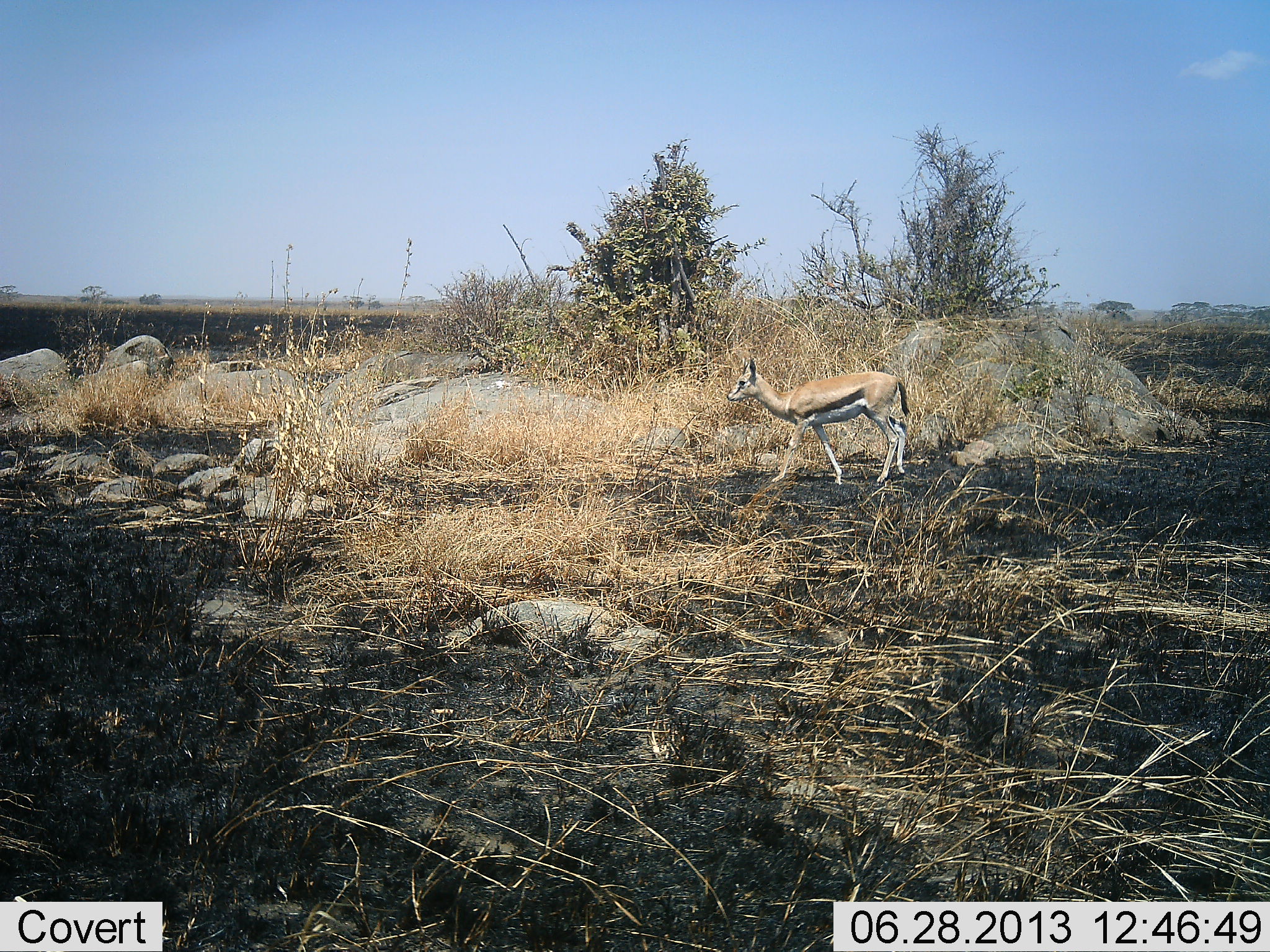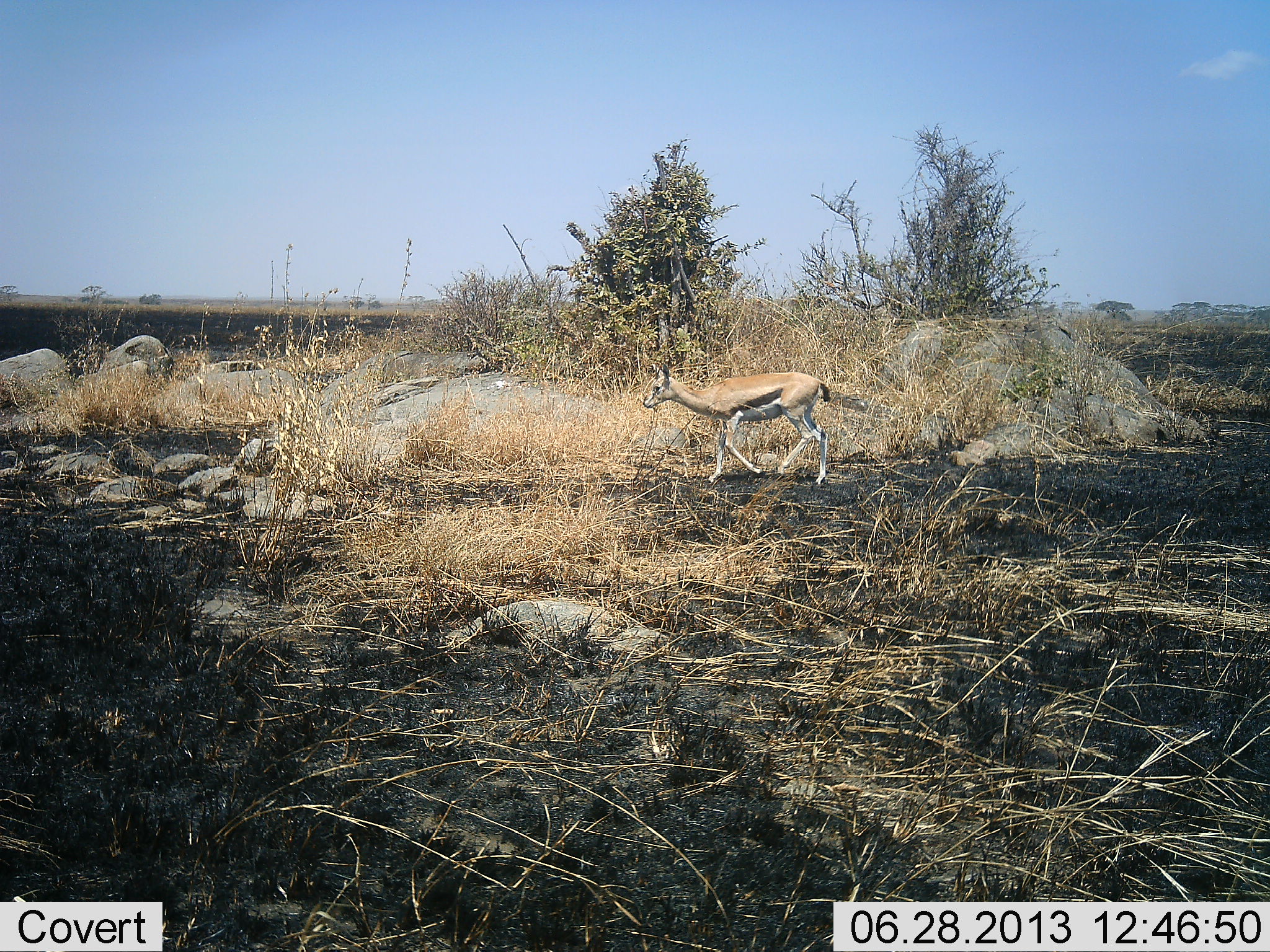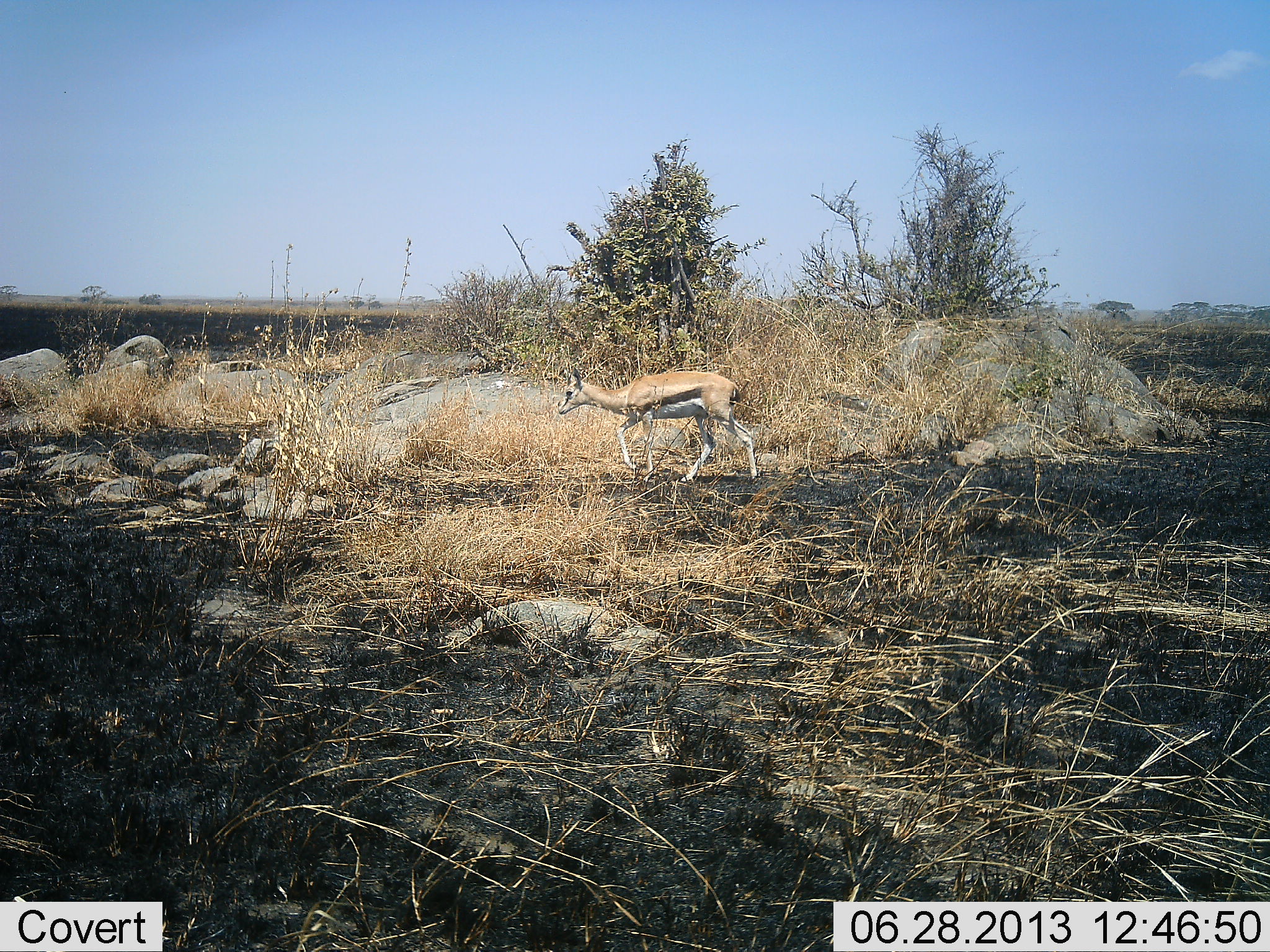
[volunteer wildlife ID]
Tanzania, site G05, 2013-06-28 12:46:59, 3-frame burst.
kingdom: Animalia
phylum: Chordata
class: Mammalia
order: Artiodactyla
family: Bovidae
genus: Eudorcas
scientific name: Eudorcas thomsonii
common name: thomson's gazelle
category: gazellethomsons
Gazellethomsons (thomson's gazelle) (Eudorcas thomsonii), count 1. Behavior (volunteer vote fractions): standing 10%, resting 0%, moving 90%, interacting 0%. Young present (vote fraction): 0%. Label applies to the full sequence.